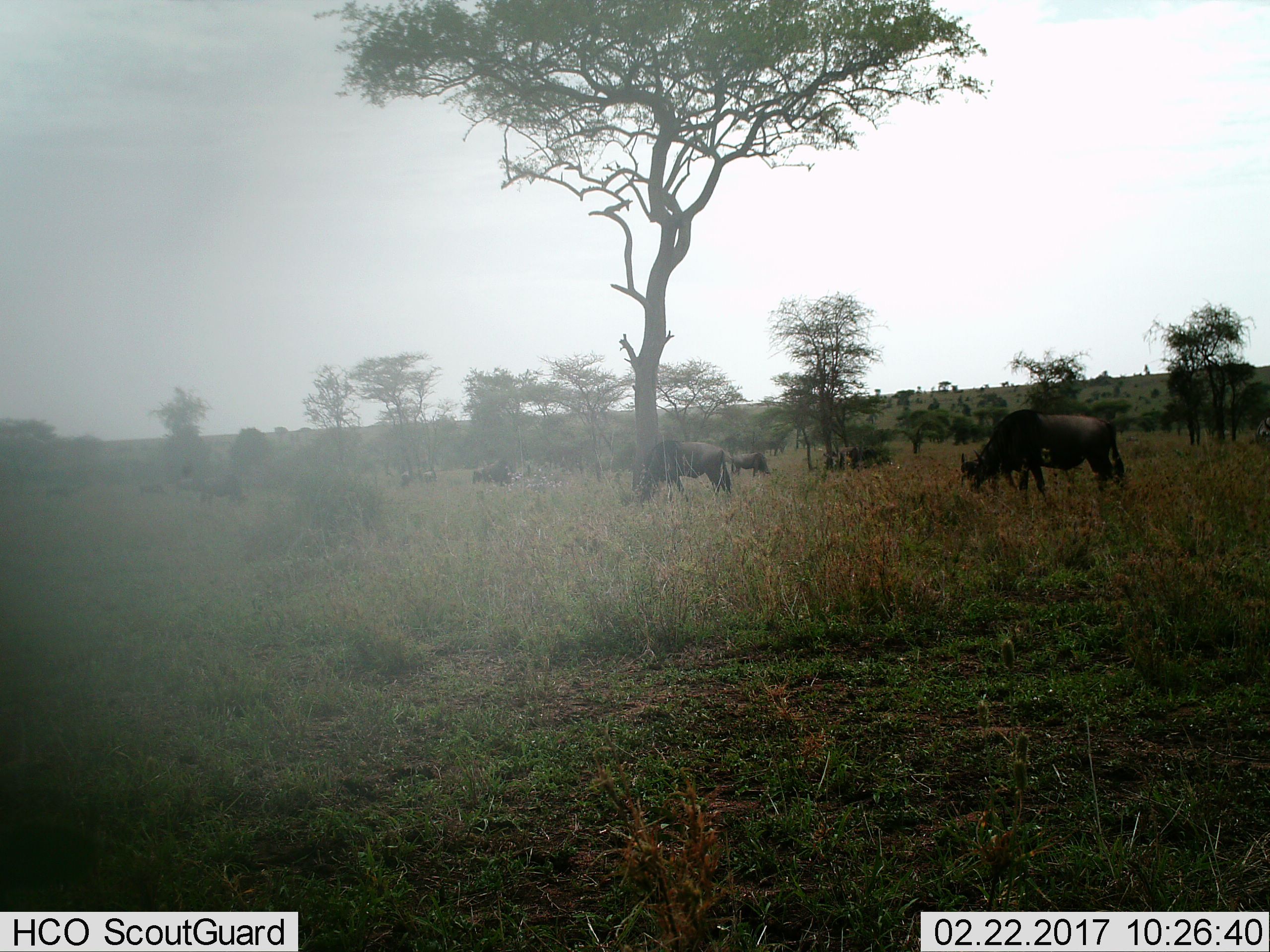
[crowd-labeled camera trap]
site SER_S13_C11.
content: unidentified animal